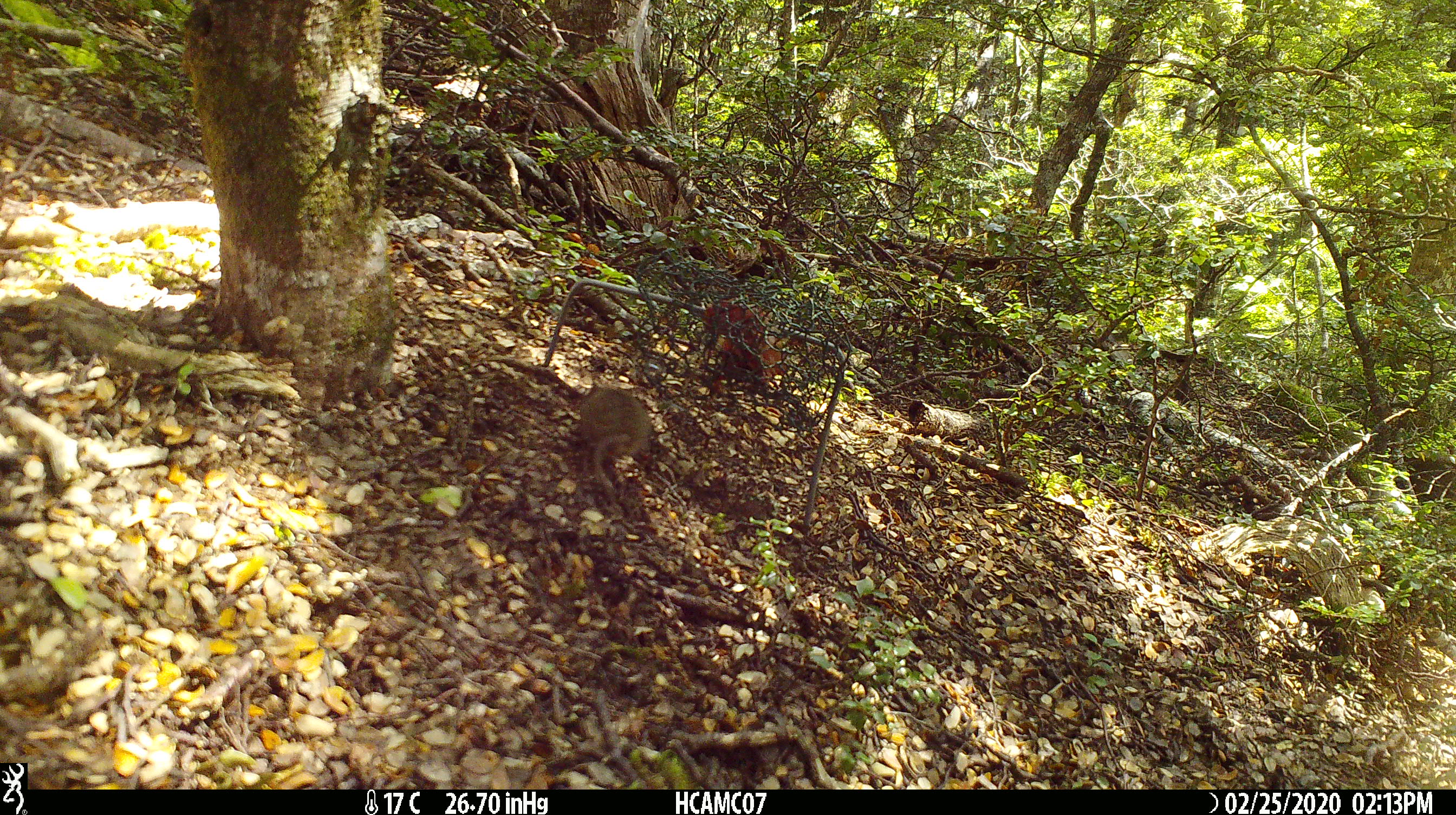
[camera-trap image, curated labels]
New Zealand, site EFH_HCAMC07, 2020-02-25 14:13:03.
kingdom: Animalia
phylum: Chordata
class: Mammalia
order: Rodentia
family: Muridae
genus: Mus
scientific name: Mus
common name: mouse